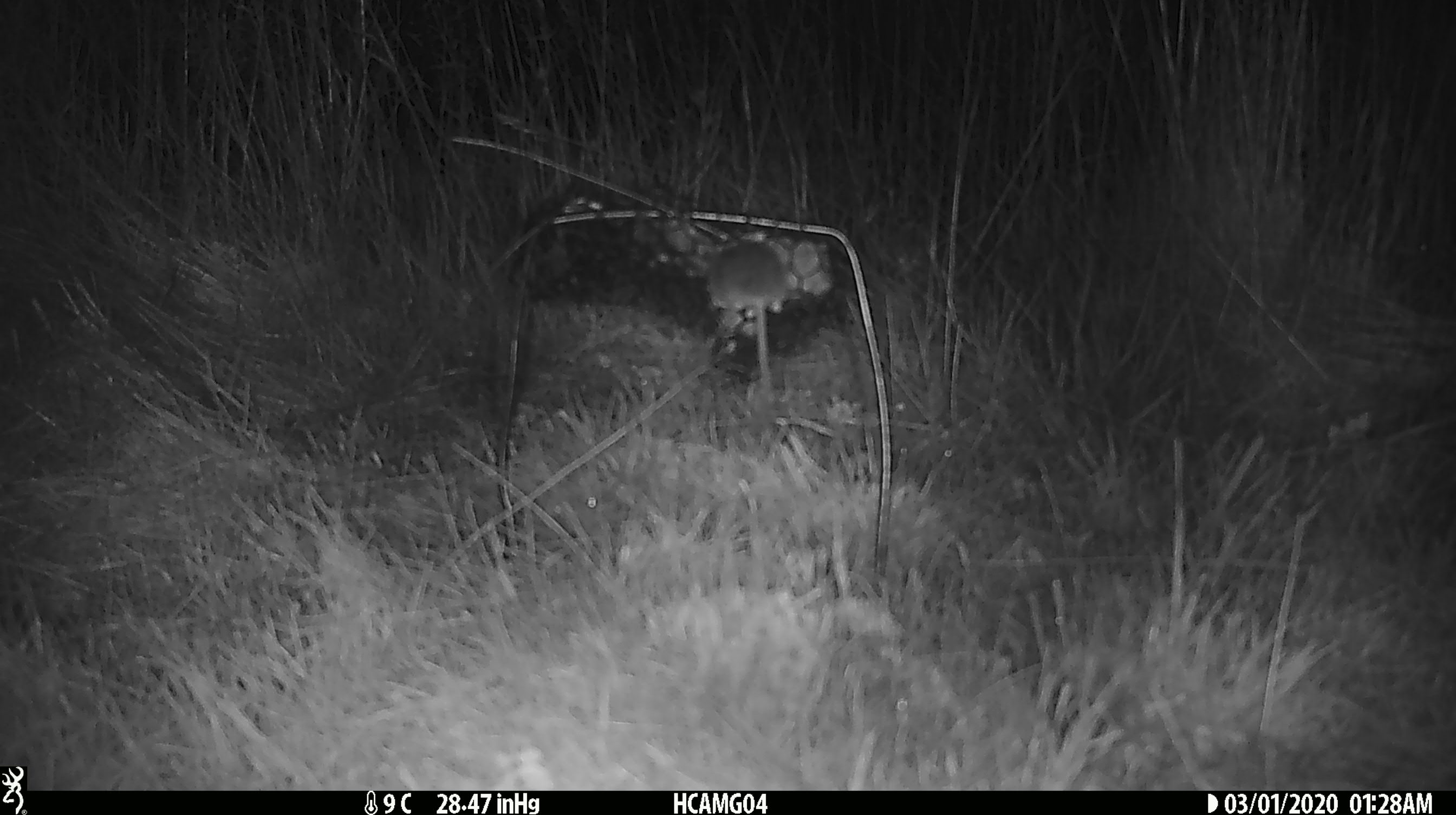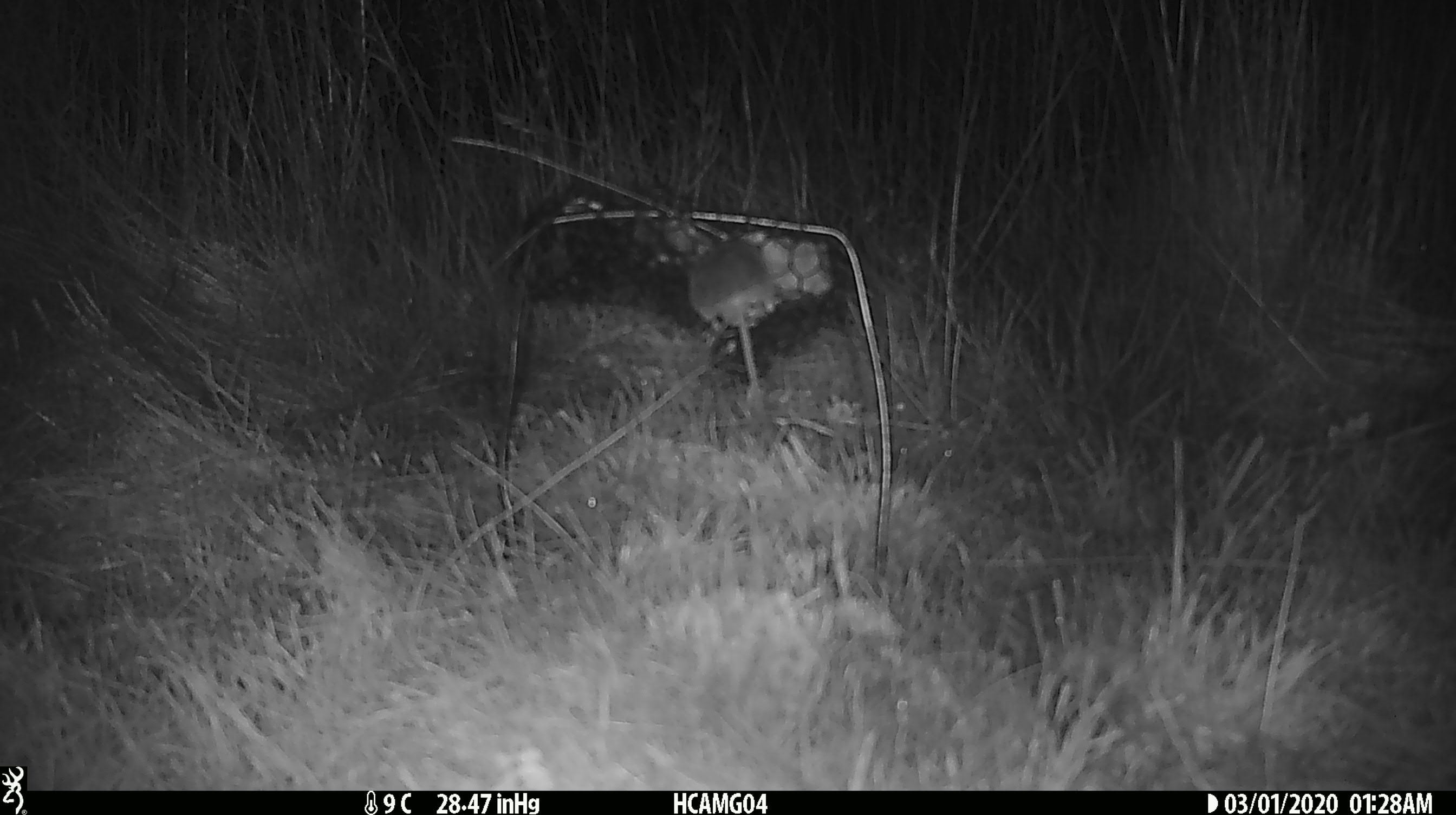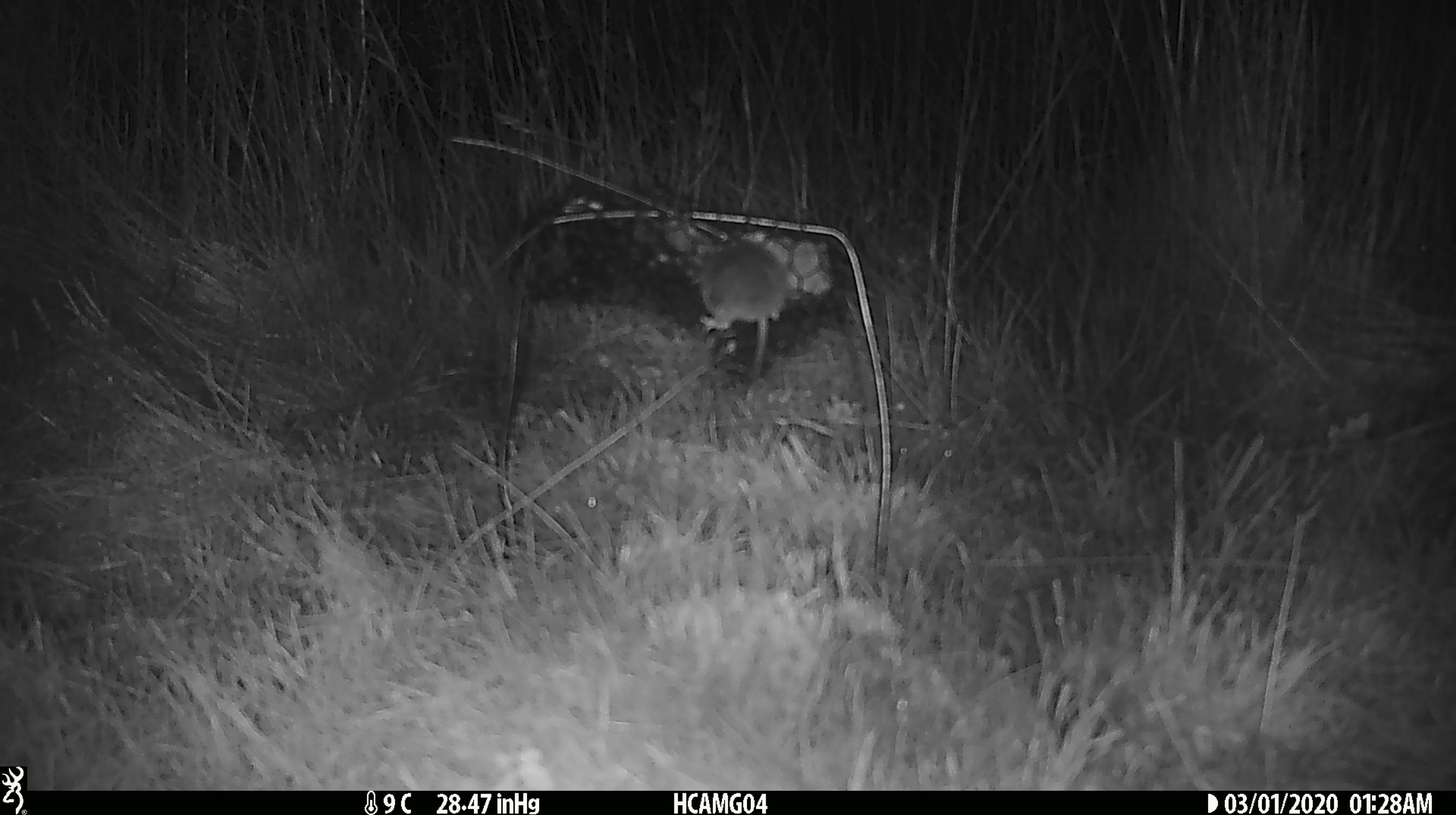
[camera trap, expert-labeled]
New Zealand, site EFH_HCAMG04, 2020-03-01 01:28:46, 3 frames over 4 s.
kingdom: Animalia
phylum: Chordata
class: Mammalia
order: Rodentia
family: Muridae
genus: Mus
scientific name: Mus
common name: mouse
Mouse (Mus).